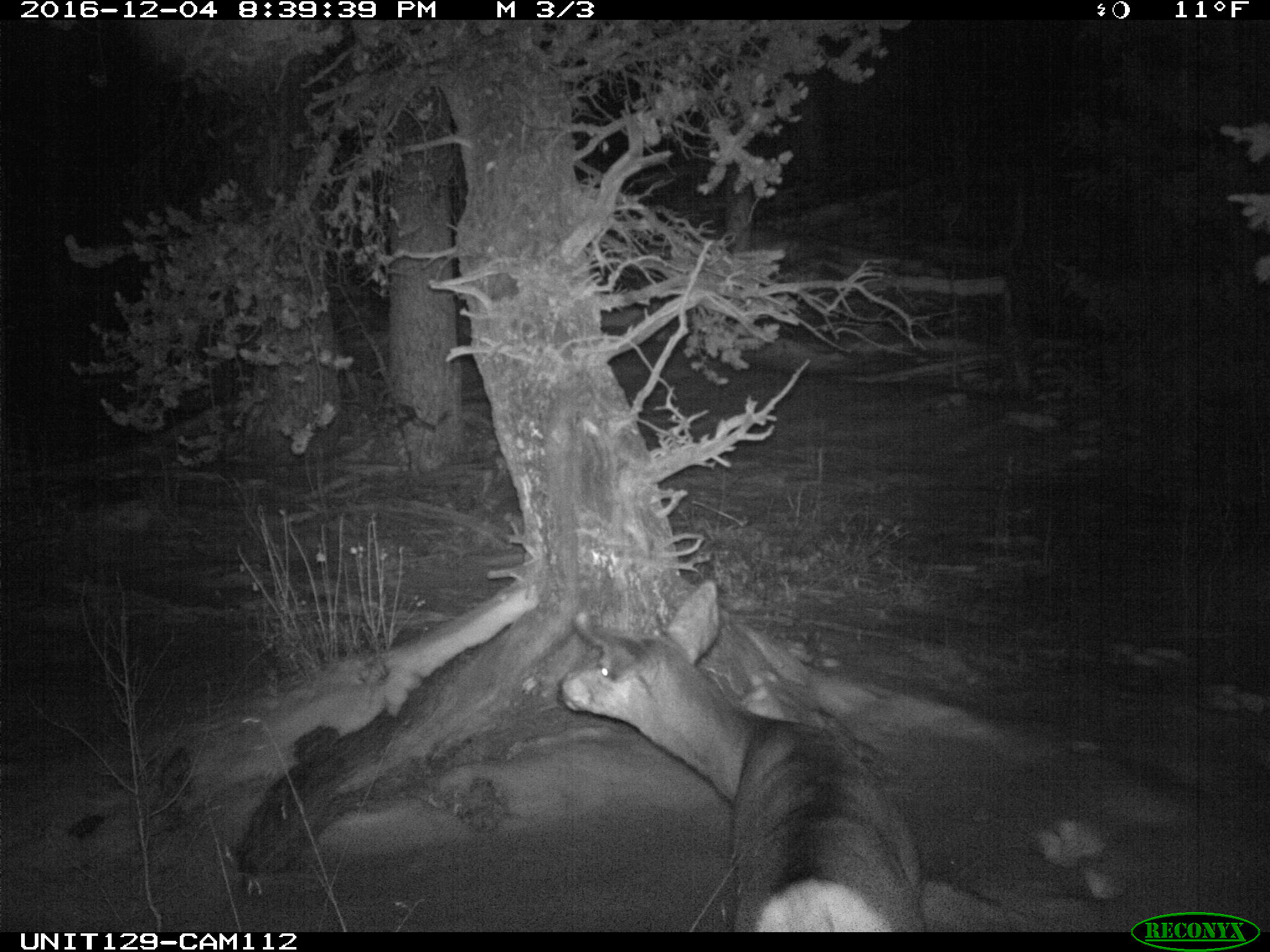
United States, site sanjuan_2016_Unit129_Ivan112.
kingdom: Animalia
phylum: Chordata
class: Mammalia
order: Artiodactyla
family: Cervidae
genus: Odocoileus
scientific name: Odocoileus hemionus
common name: mule deer